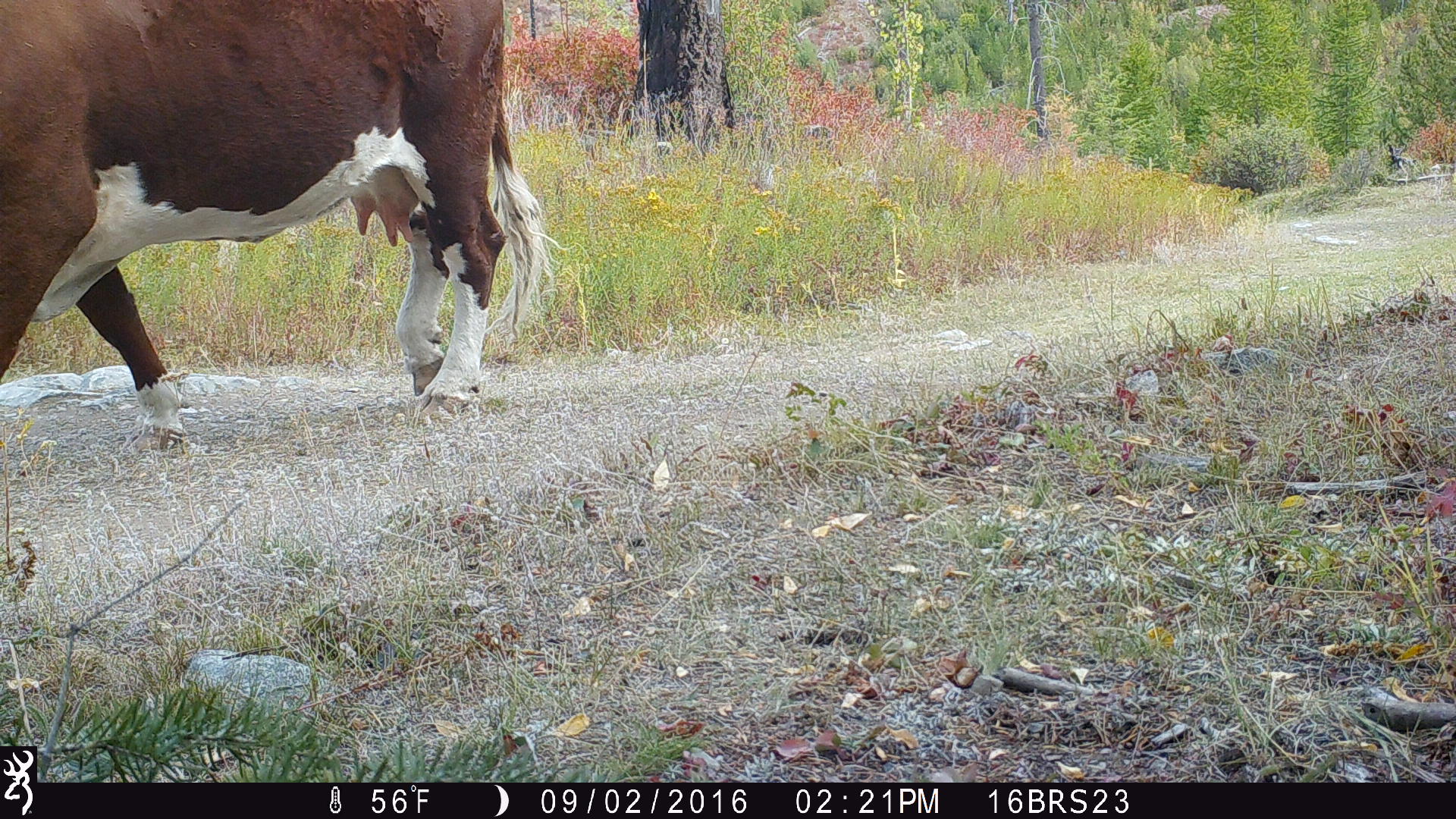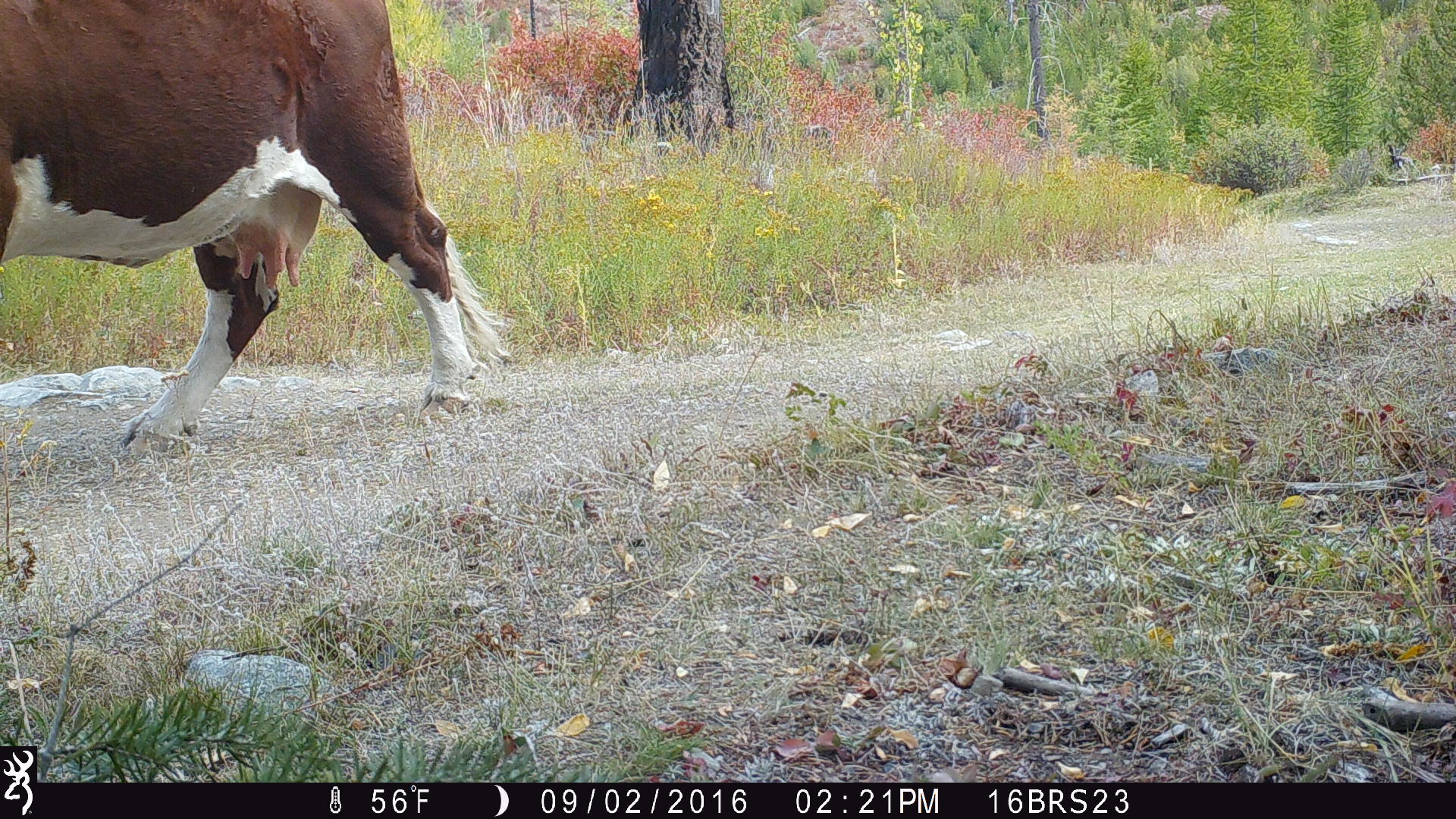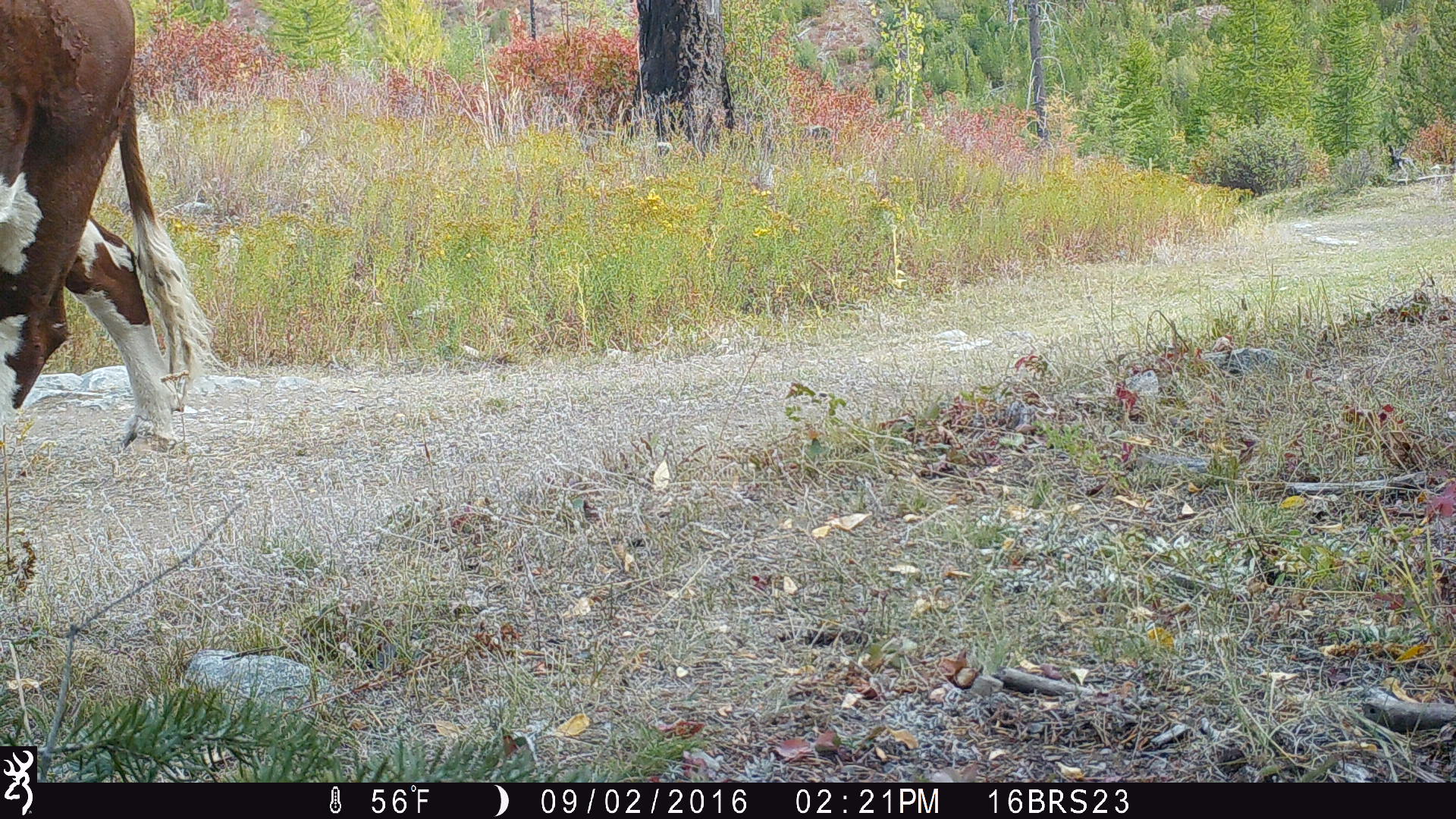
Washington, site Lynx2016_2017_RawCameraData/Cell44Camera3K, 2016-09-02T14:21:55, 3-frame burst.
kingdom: Animalia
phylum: Chordata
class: Mammalia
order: Artiodactyla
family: Bovidae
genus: Bos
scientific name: Bos taurus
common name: domestic cattle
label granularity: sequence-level